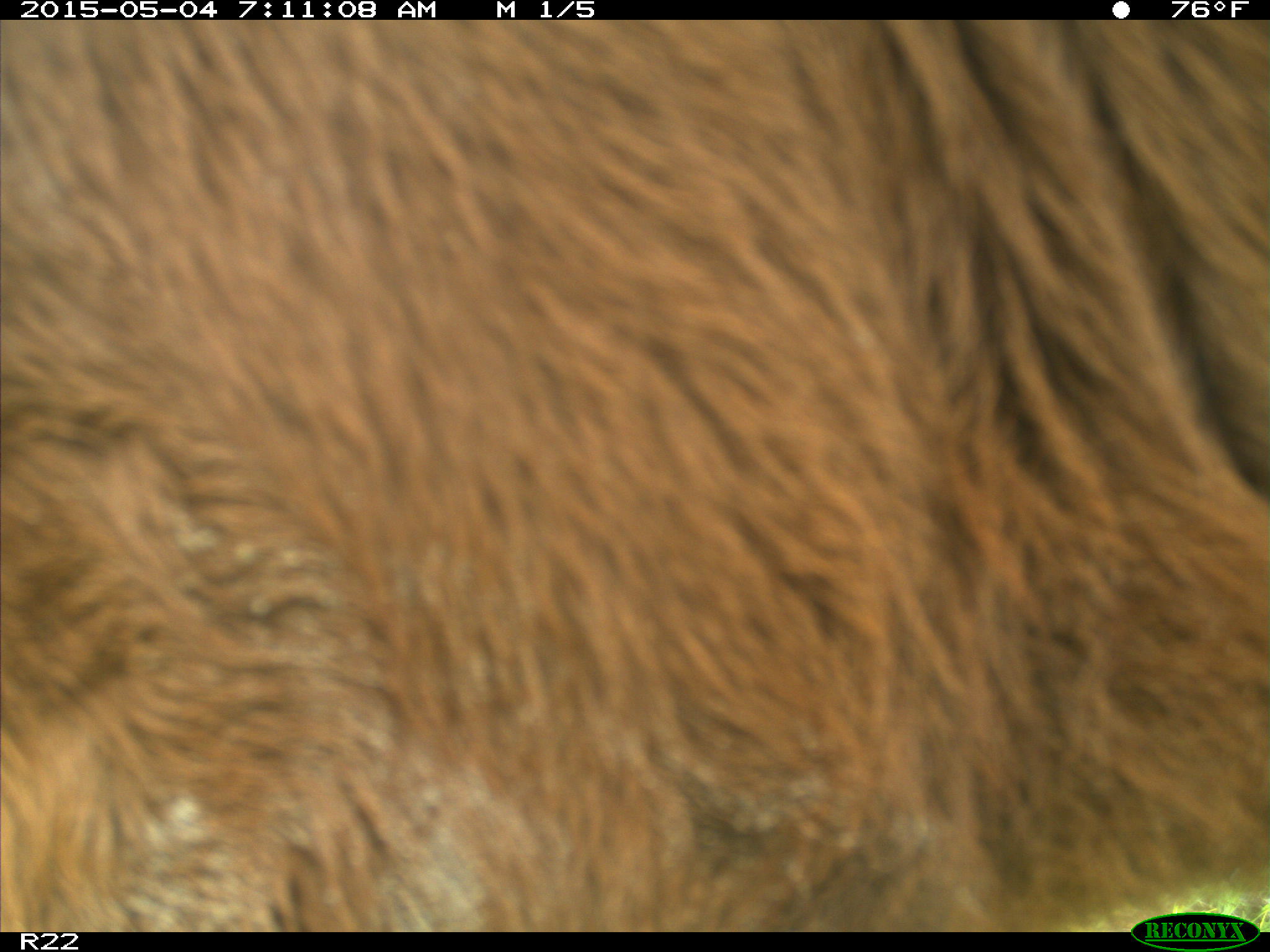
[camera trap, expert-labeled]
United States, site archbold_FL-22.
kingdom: Animalia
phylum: Chordata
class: Mammalia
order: Artiodactyla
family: Bovidae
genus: Bos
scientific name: Bos taurus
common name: domestic cow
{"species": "Bos taurus (domestic cow)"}